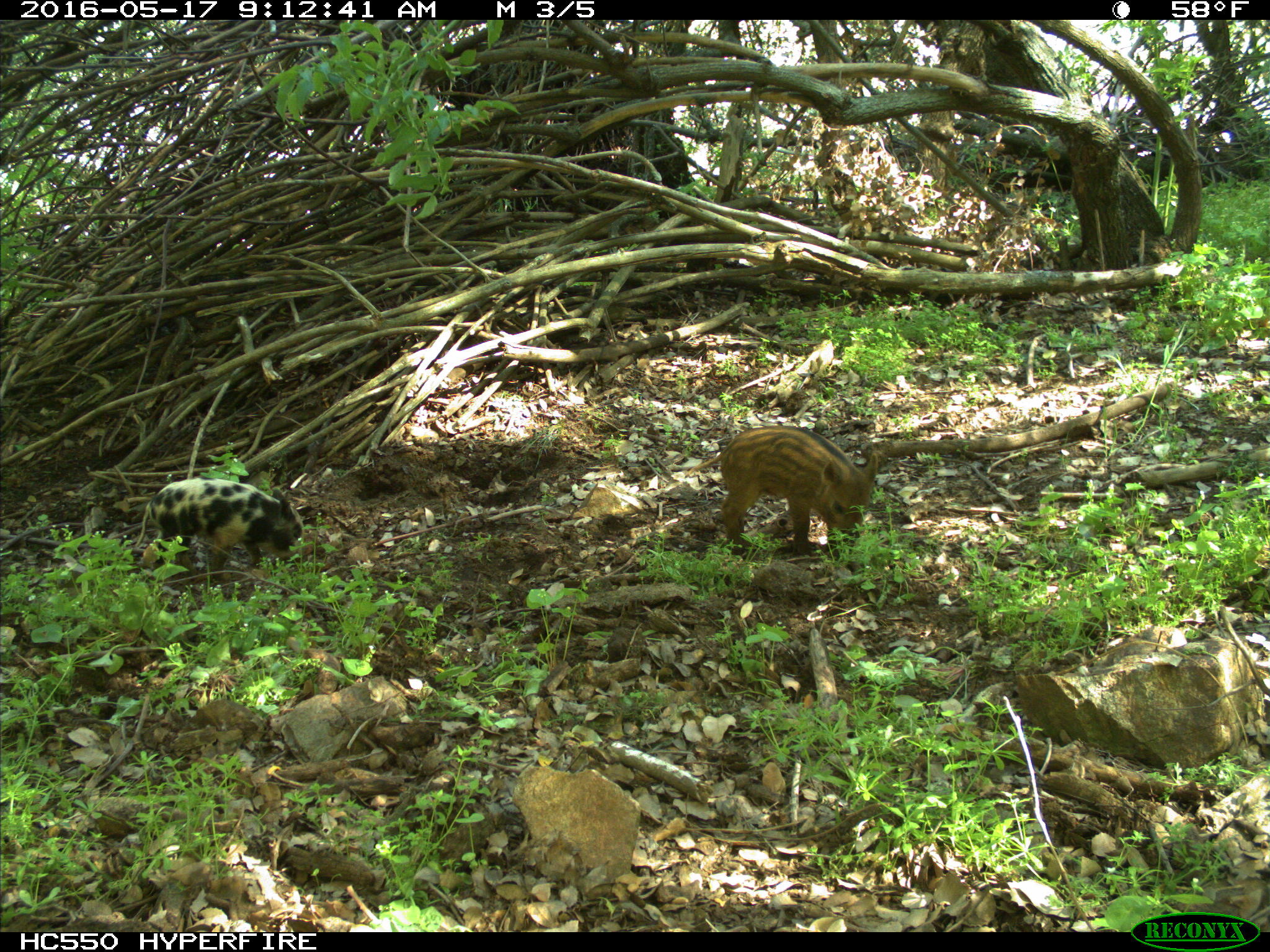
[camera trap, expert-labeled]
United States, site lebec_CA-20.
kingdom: Animalia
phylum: Chordata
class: Mammalia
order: Artiodactyla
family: Suidae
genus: Sus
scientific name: Sus scrofa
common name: wild boar